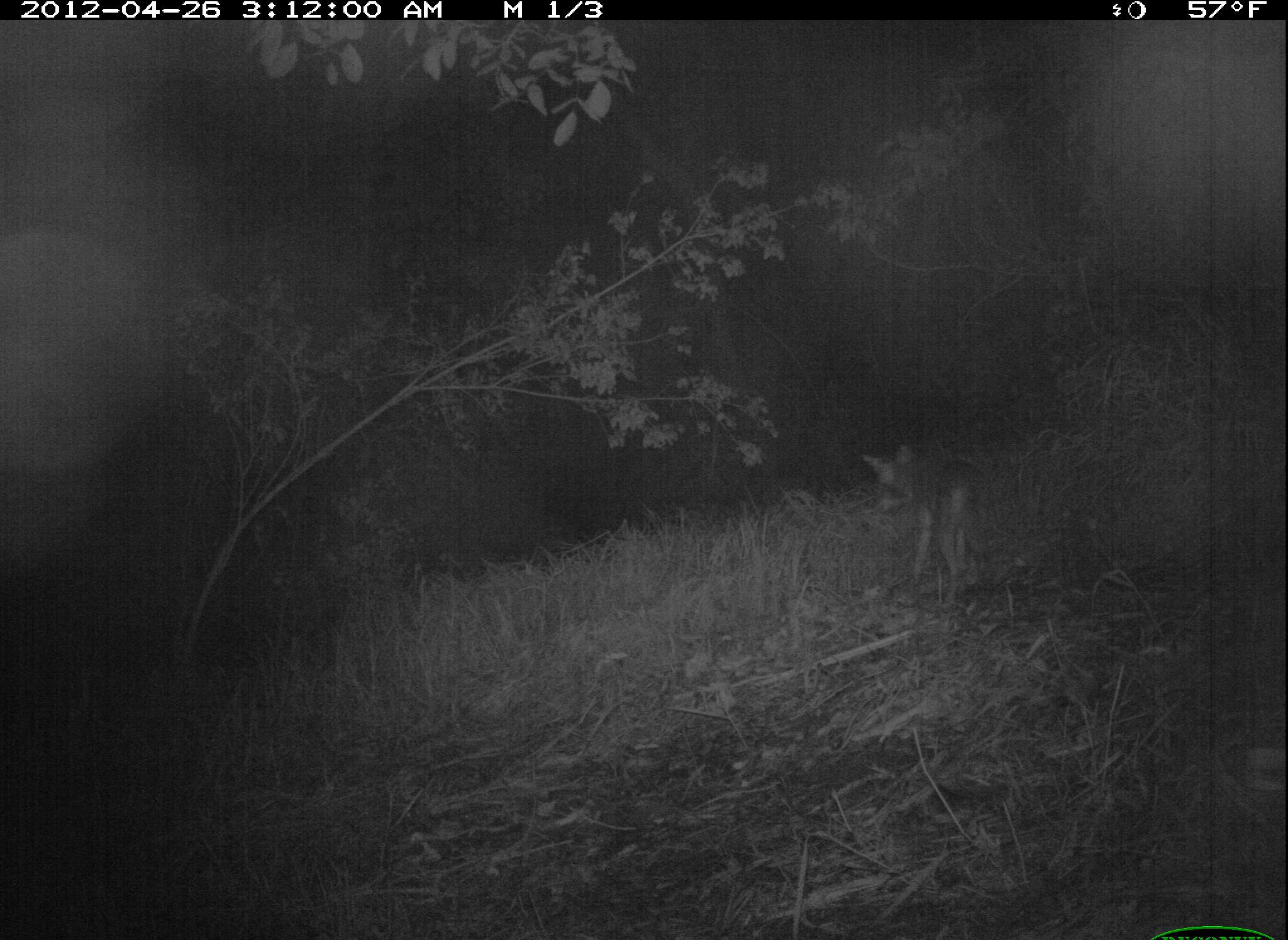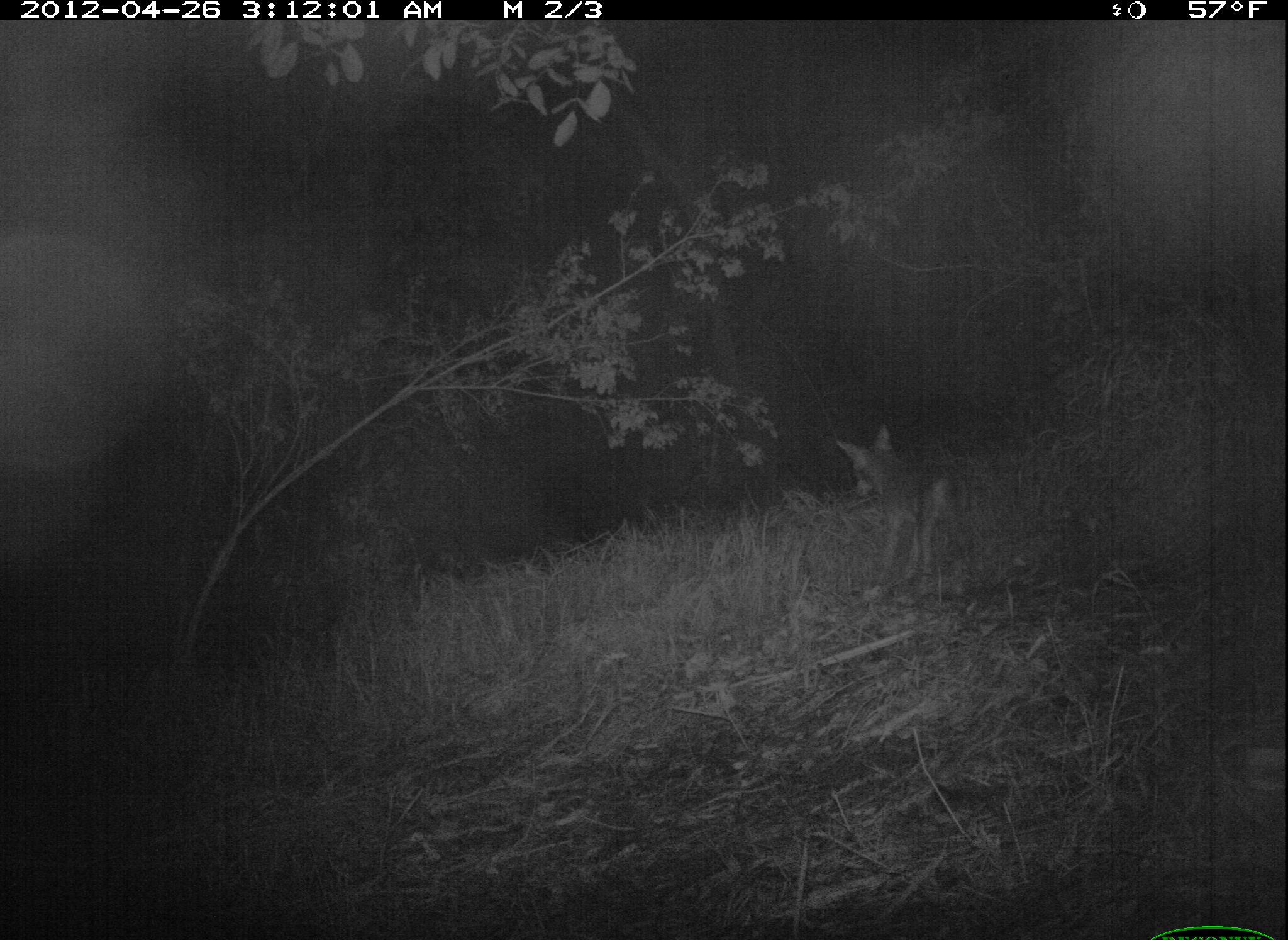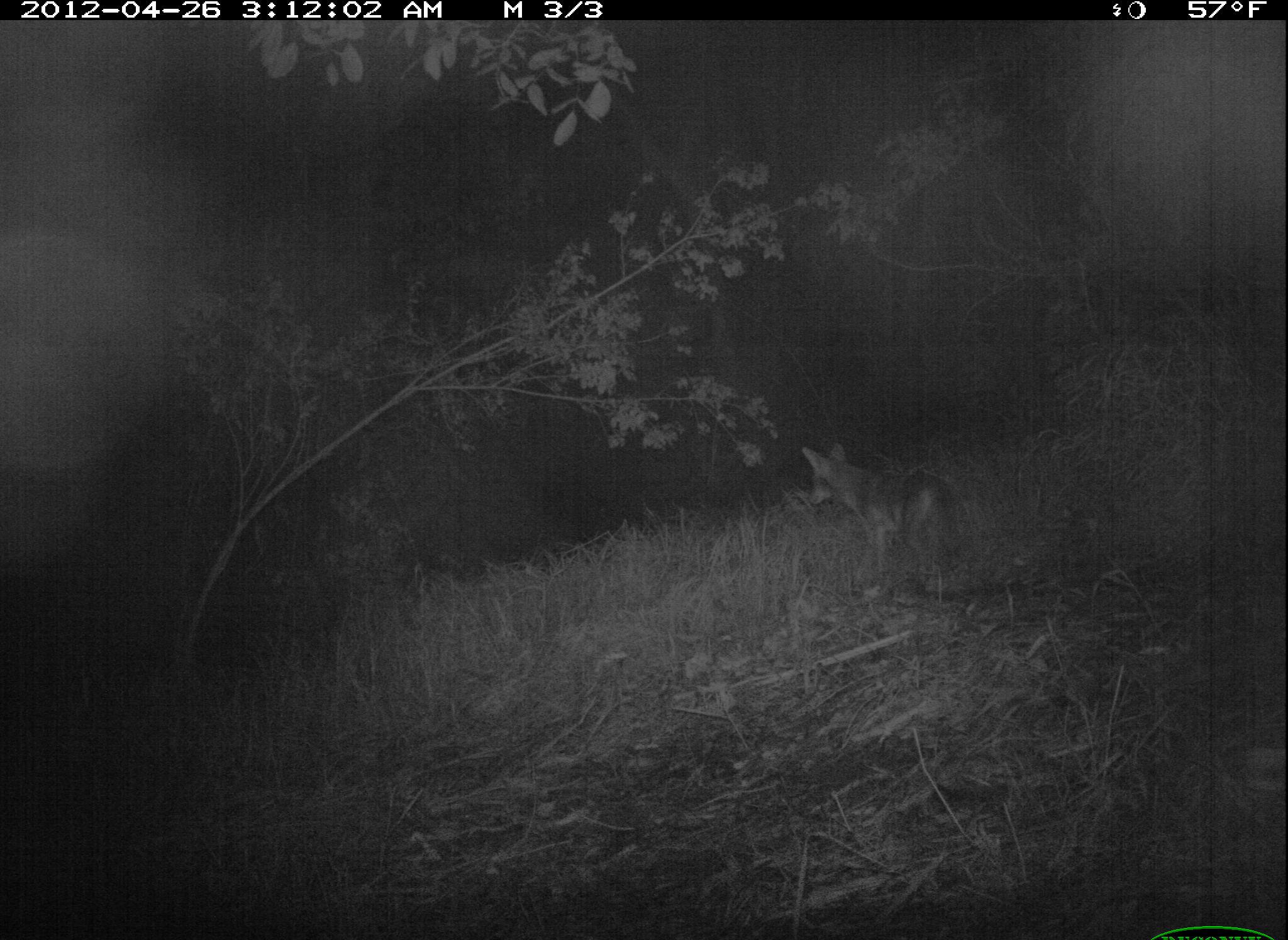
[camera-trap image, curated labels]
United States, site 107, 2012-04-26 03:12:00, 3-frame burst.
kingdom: Animalia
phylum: Chordata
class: Mammalia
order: Carnivora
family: Canidae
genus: Canis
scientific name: Canis latrans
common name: coyote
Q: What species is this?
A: Coyote (Canis latrans).